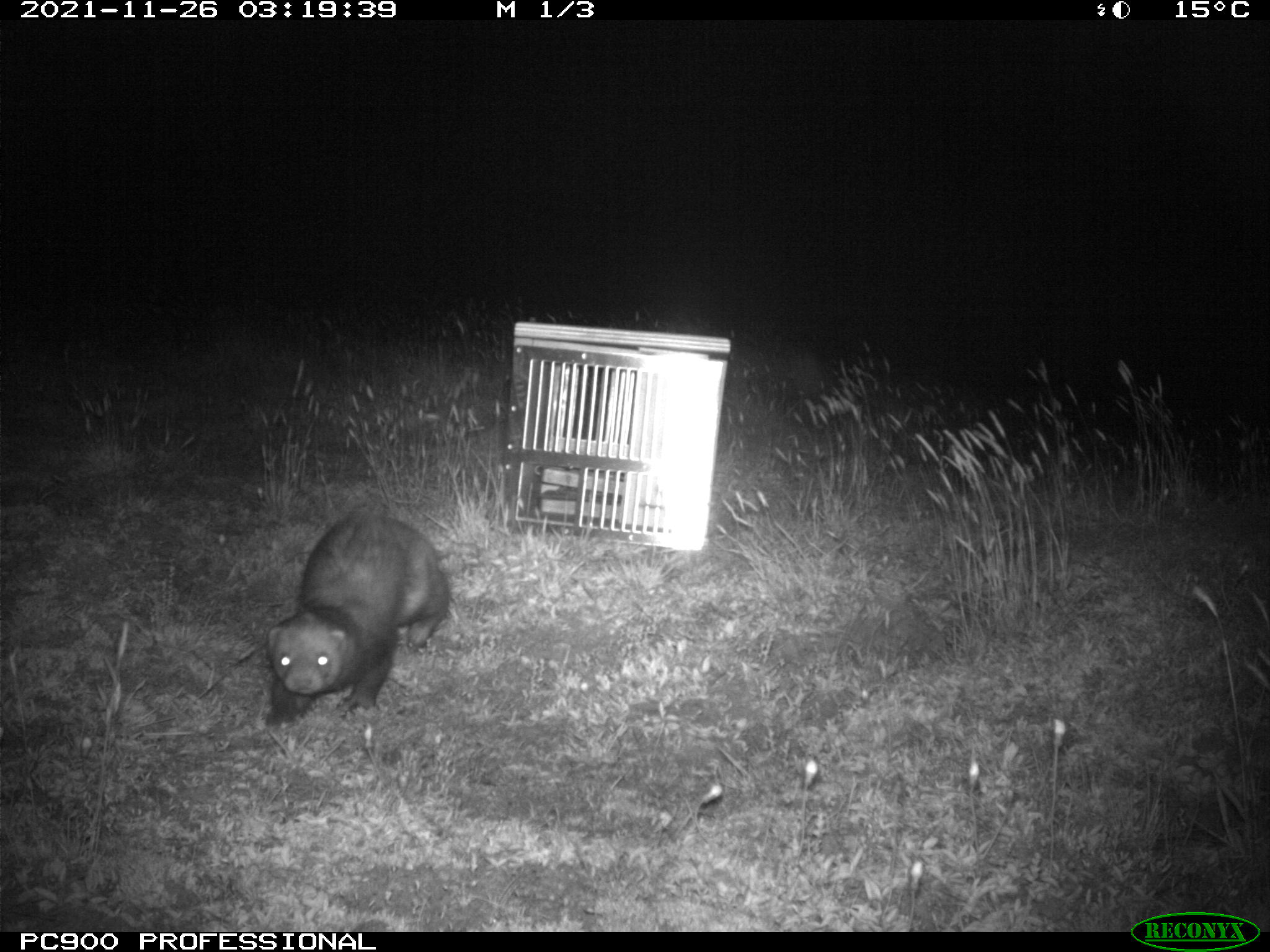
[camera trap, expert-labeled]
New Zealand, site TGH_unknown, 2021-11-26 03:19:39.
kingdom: Animalia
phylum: Chordata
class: Mammalia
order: Carnivora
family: Mustelidae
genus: Mustela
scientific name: Mustela furo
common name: ferret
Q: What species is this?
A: Ferret (Mustela furo).